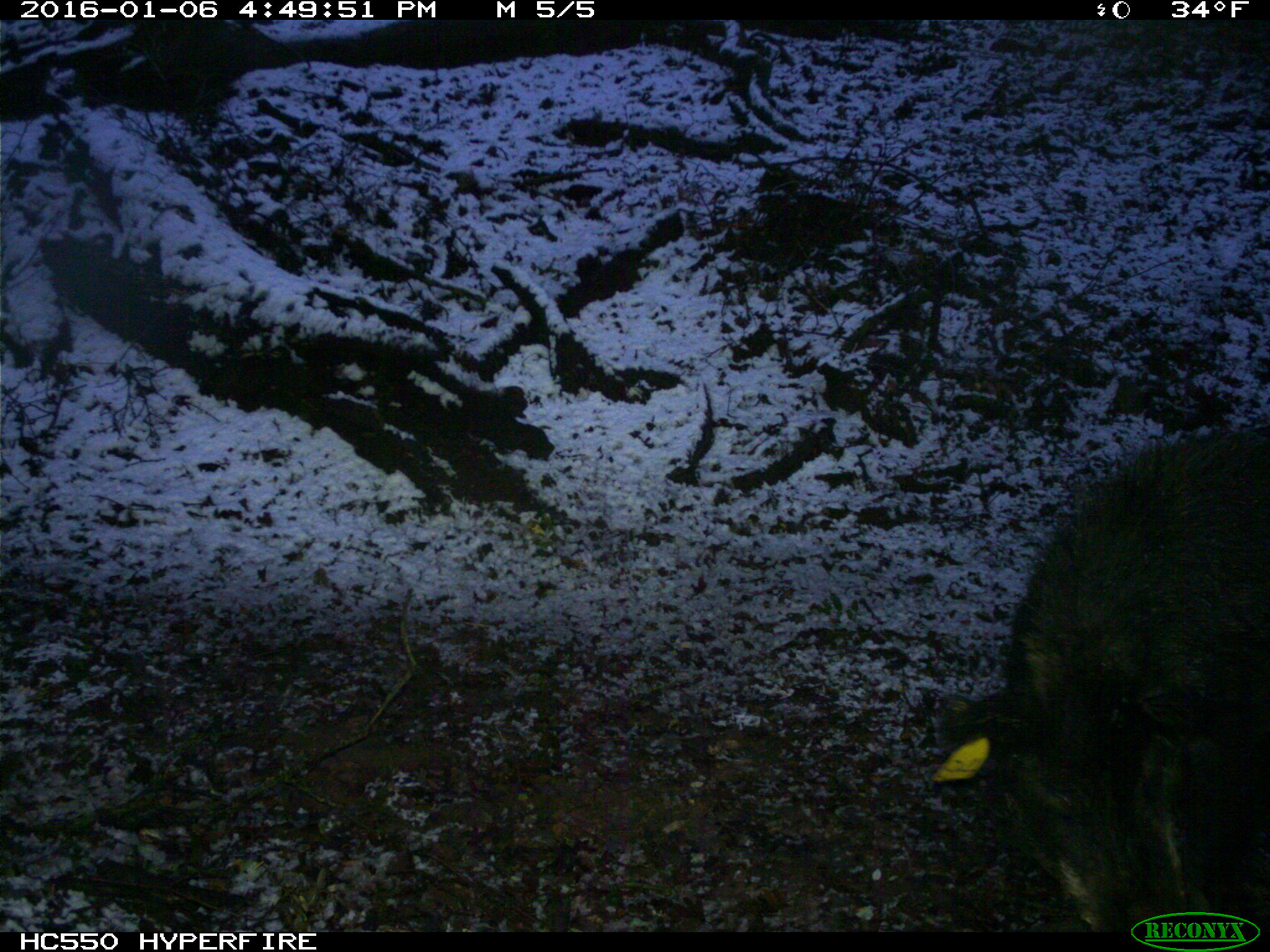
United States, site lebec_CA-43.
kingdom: Animalia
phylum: Chordata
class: Mammalia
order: Artiodactyla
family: Suidae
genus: Sus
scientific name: Sus scrofa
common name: wild boar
Sus scrofa (wild boar).